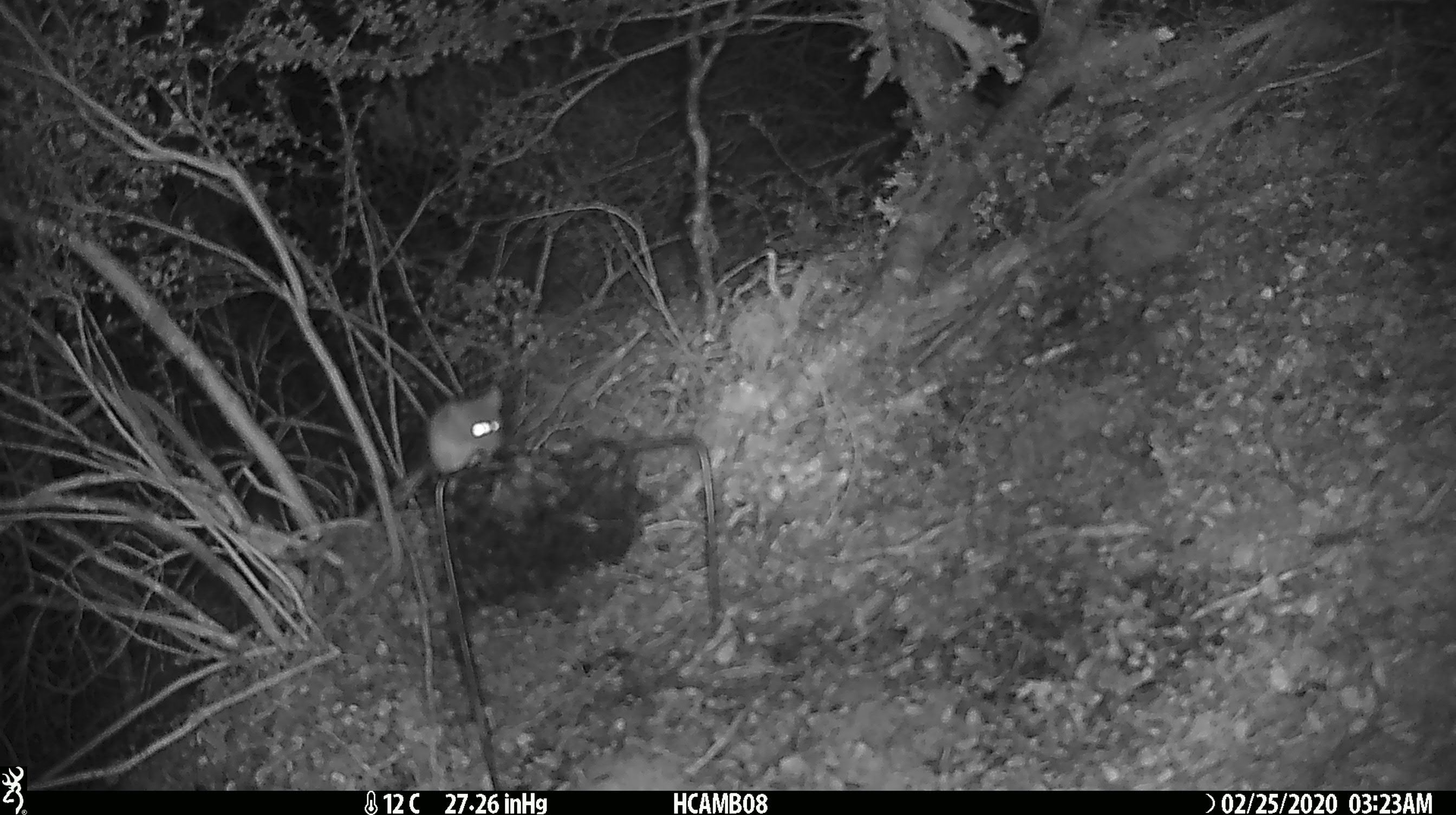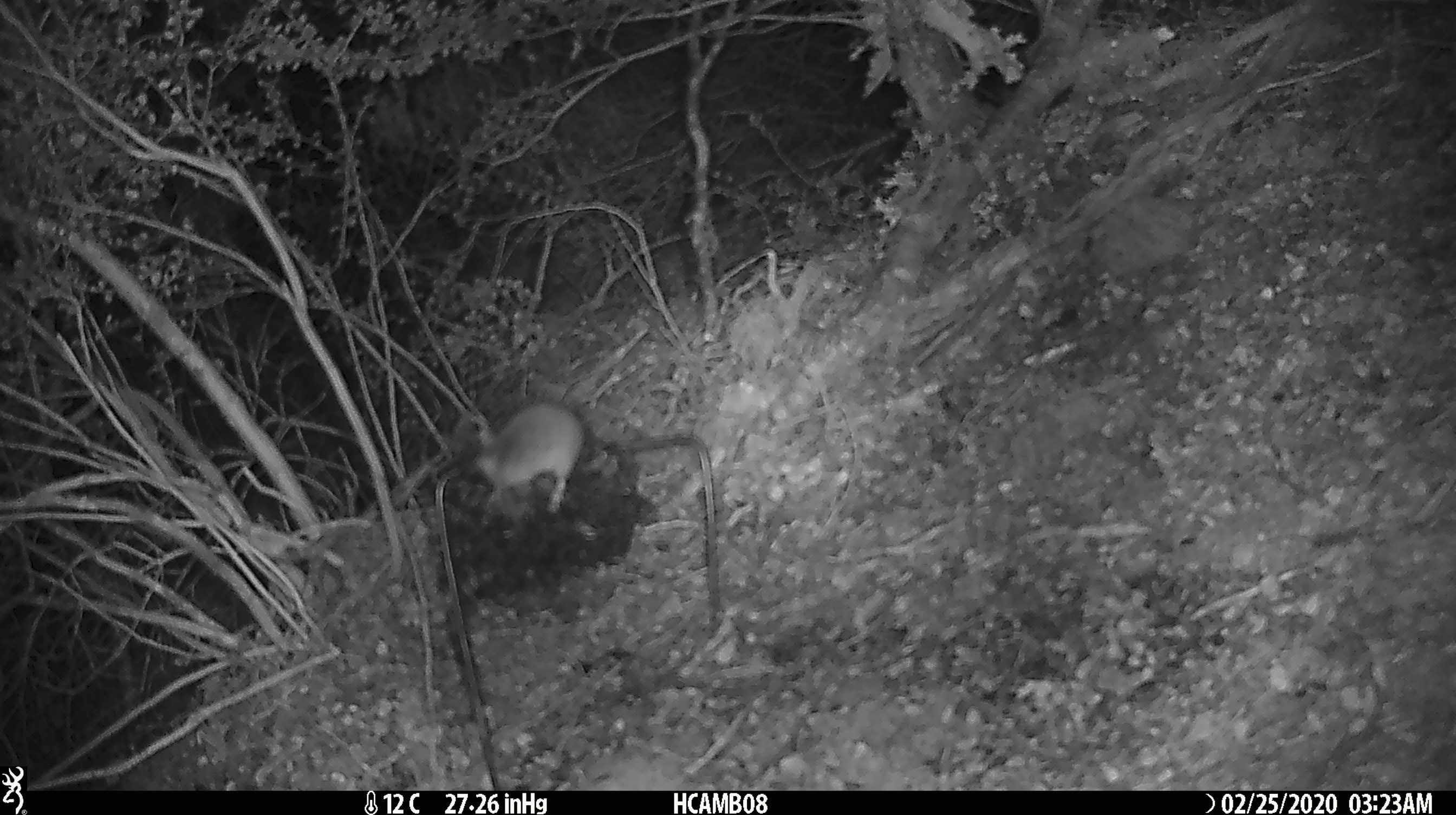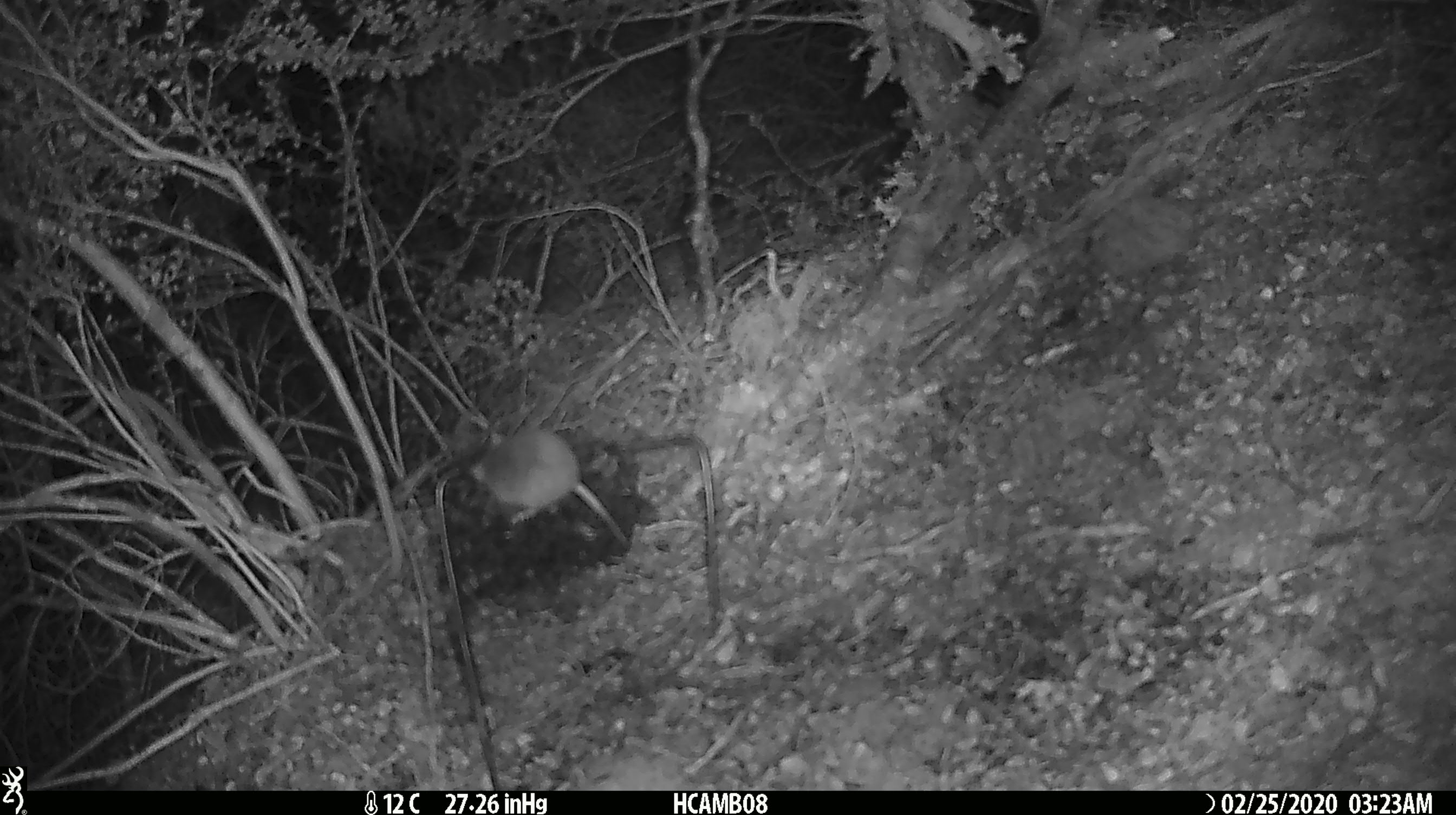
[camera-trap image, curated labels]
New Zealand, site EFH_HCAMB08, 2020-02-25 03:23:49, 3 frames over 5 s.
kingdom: Animalia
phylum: Chordata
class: Mammalia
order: Rodentia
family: Muridae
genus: Mus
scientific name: Mus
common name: mouse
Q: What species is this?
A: Mouse (Mus).